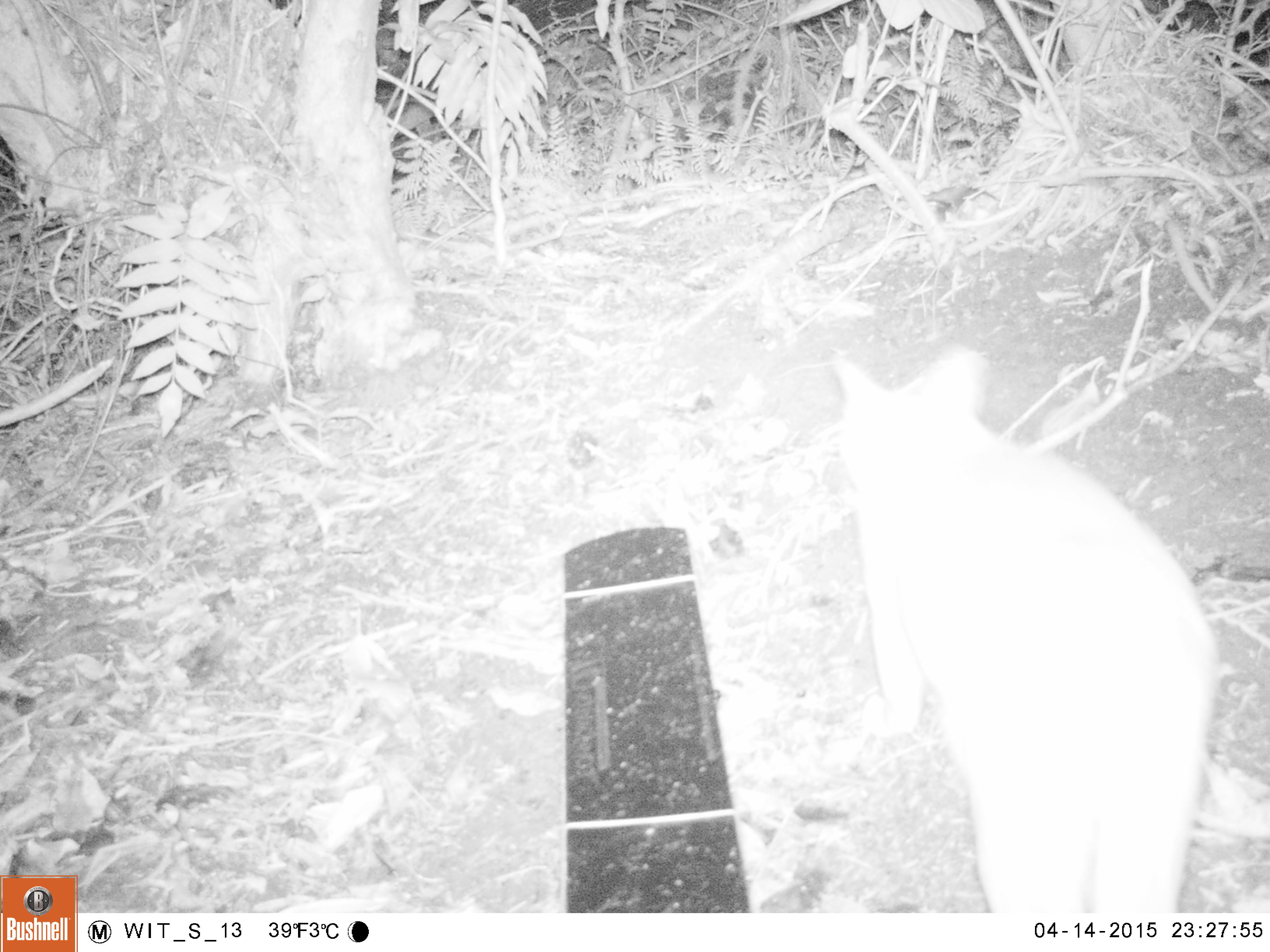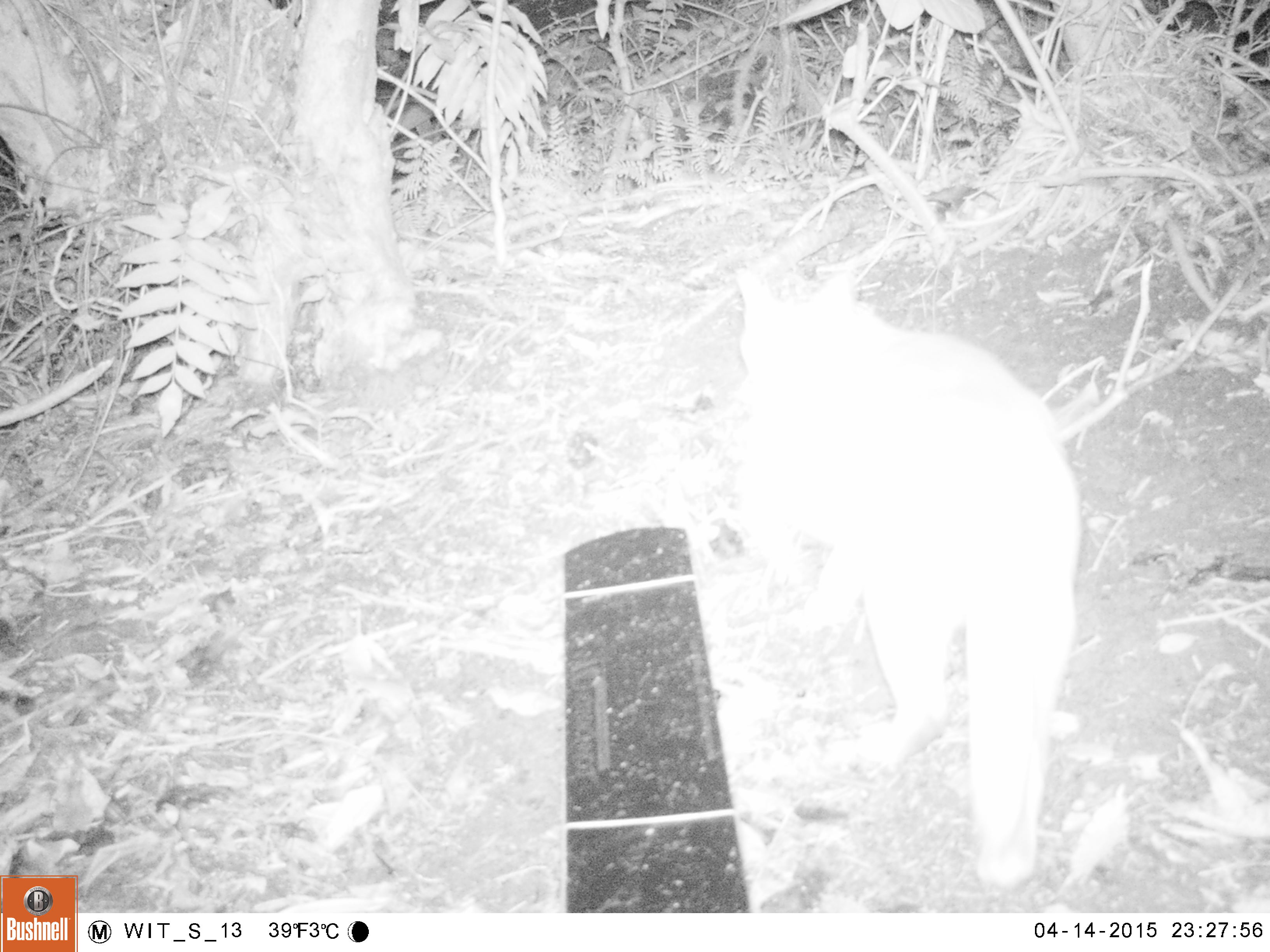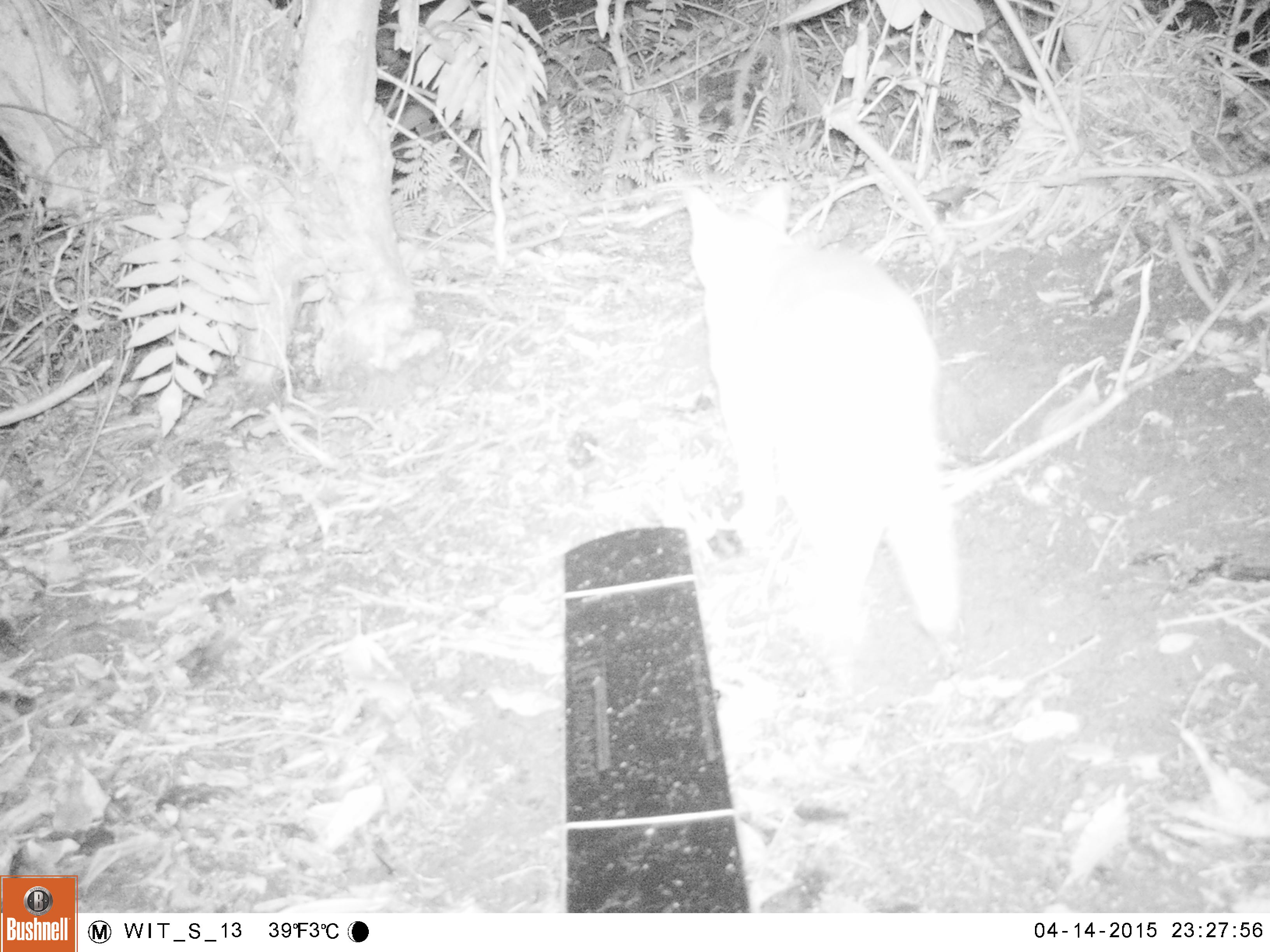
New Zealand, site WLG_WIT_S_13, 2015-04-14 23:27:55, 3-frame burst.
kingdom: Animalia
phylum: Chordata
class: Mammalia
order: Carnivora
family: Felidae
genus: Felis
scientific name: Felis catus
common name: domestic cat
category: cat